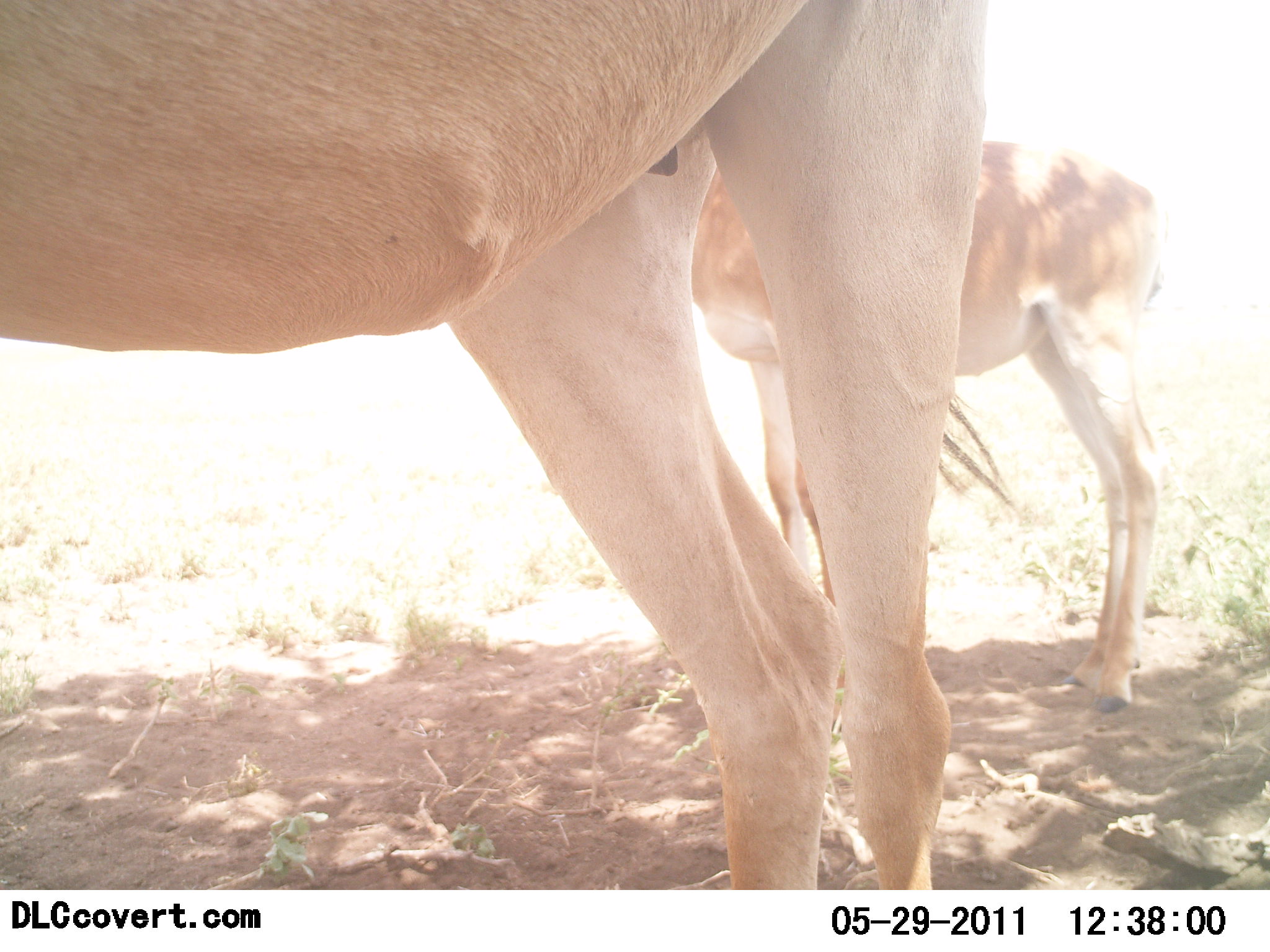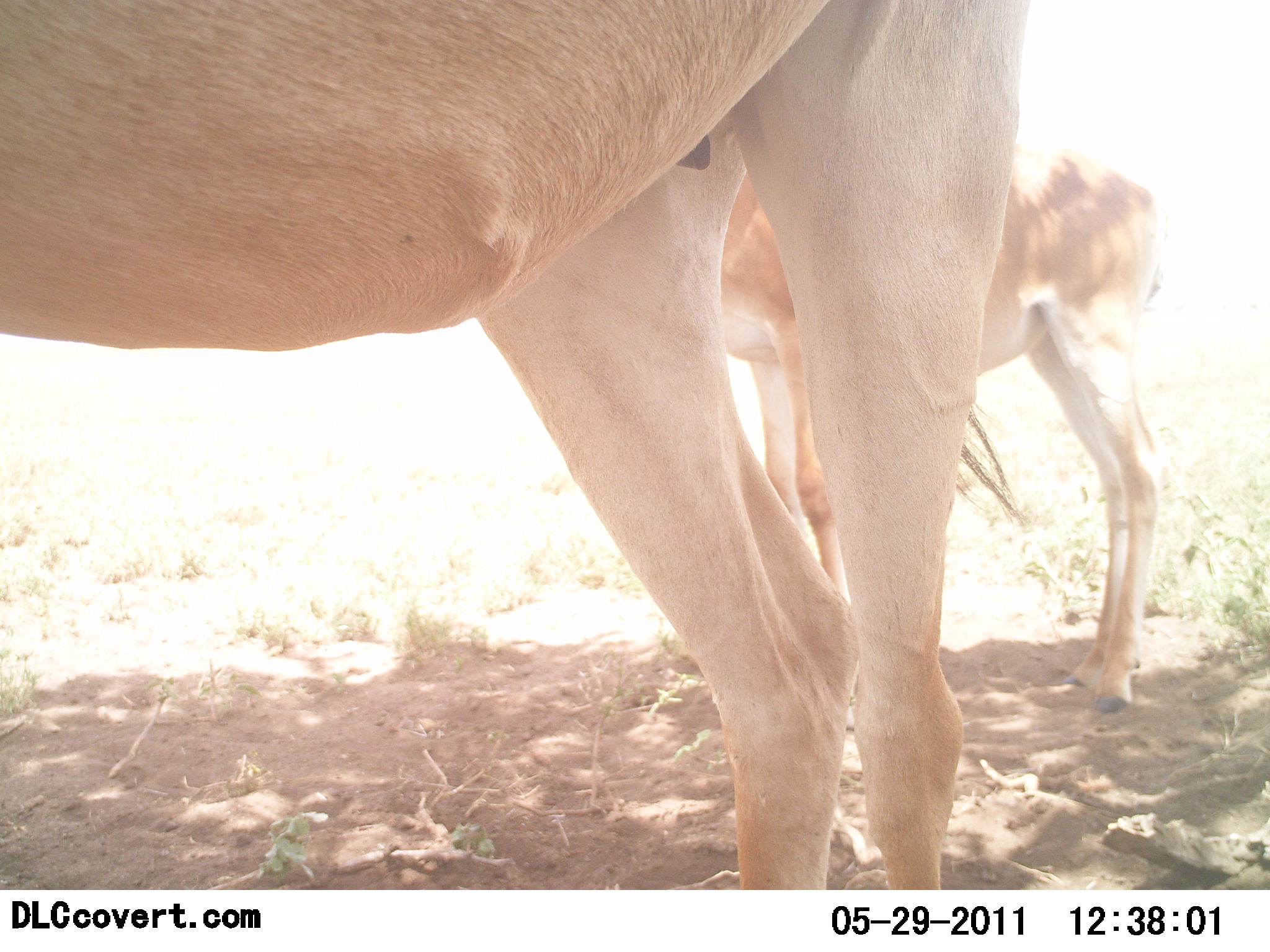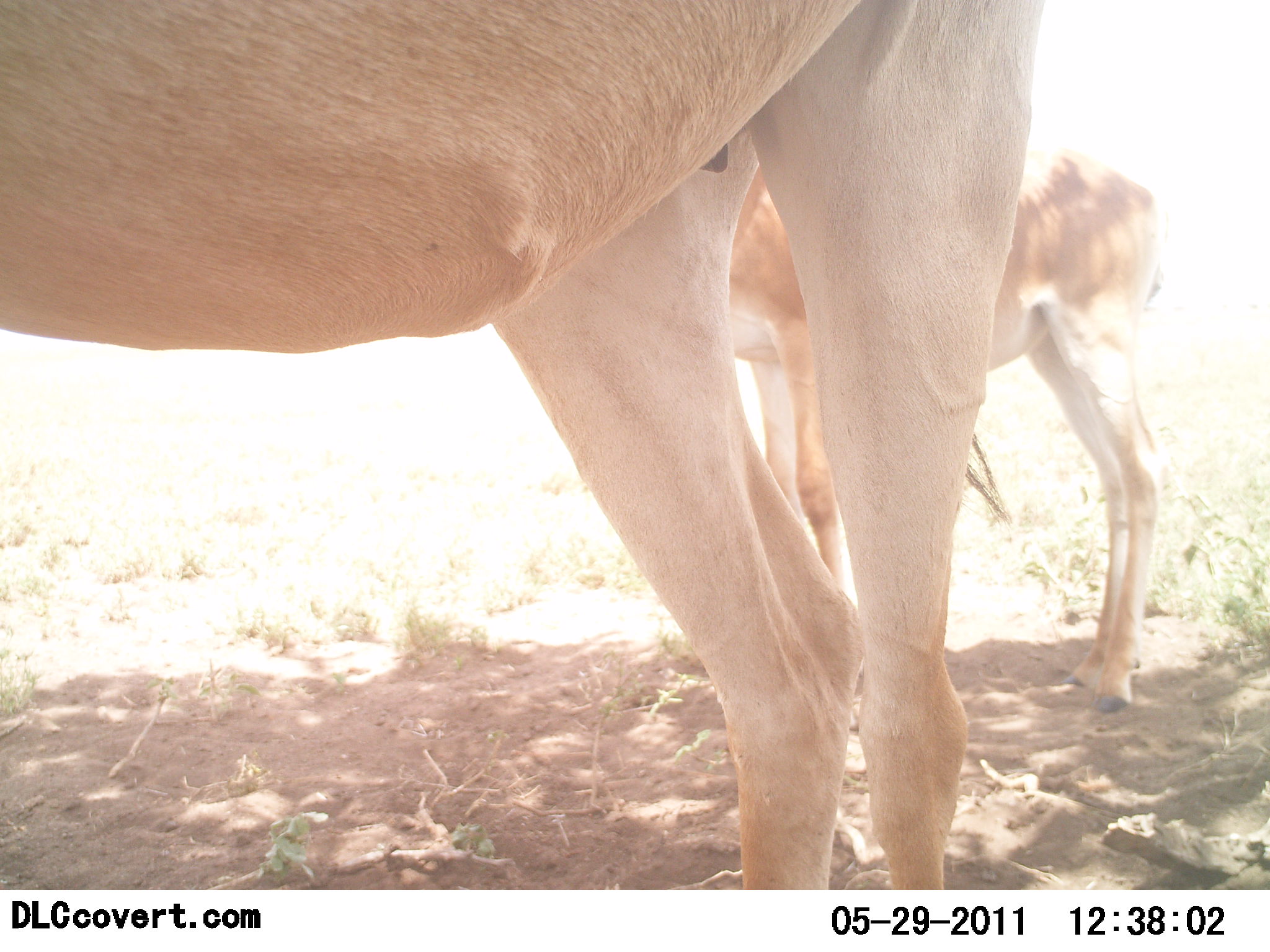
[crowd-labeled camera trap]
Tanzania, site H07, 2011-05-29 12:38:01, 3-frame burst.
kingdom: Animalia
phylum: Chordata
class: Mammalia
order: Artiodactyla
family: Bovidae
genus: Nanger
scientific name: Nanger granti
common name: grant's gazelle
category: gazellegrants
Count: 2.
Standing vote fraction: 100%.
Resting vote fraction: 0%.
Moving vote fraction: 0%.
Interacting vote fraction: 0%.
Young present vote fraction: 9%.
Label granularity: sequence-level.